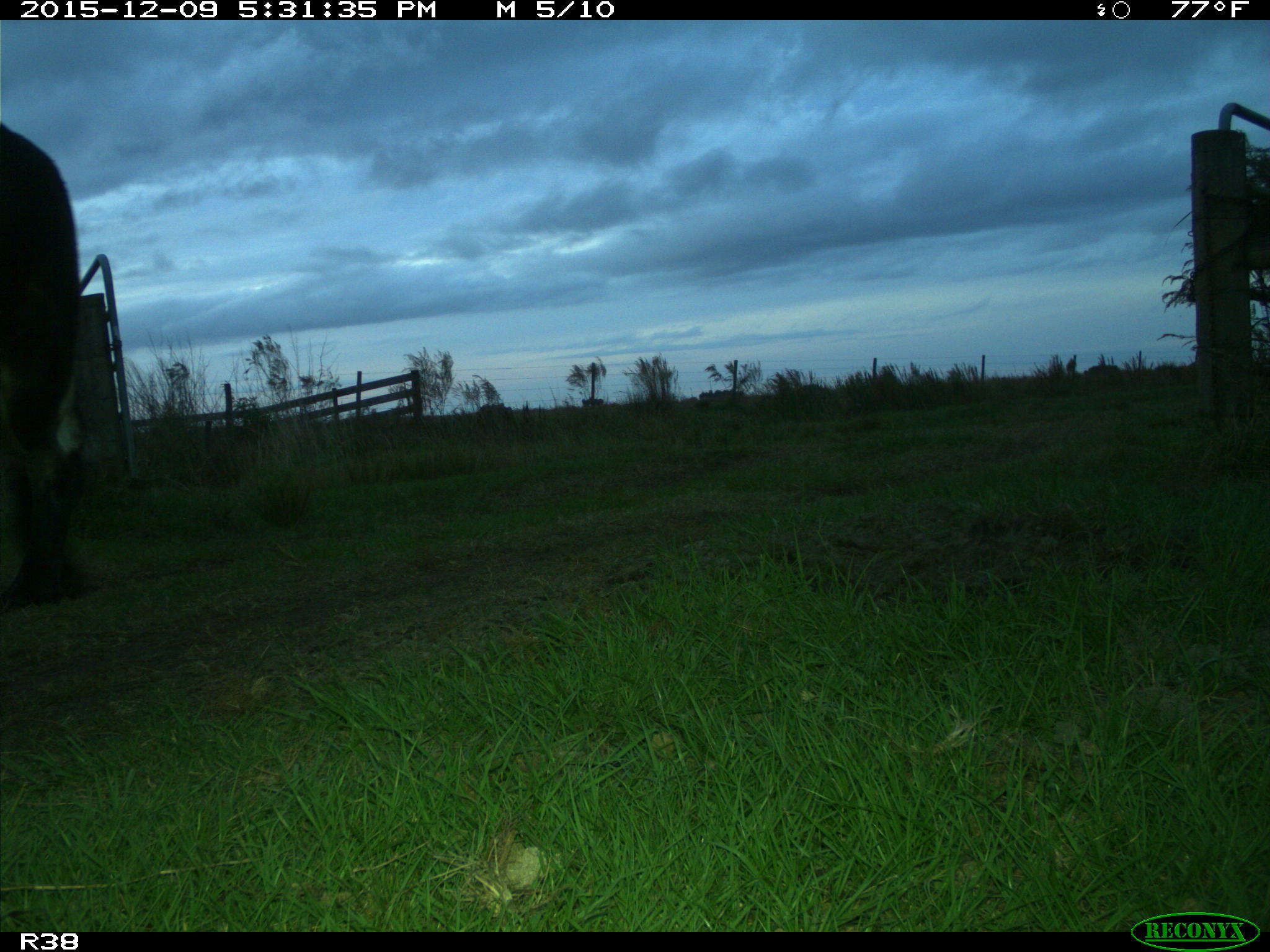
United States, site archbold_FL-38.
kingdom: Animalia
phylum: Chordata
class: Mammalia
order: Artiodactyla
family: Bovidae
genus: Bos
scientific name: Bos taurus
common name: domestic cow